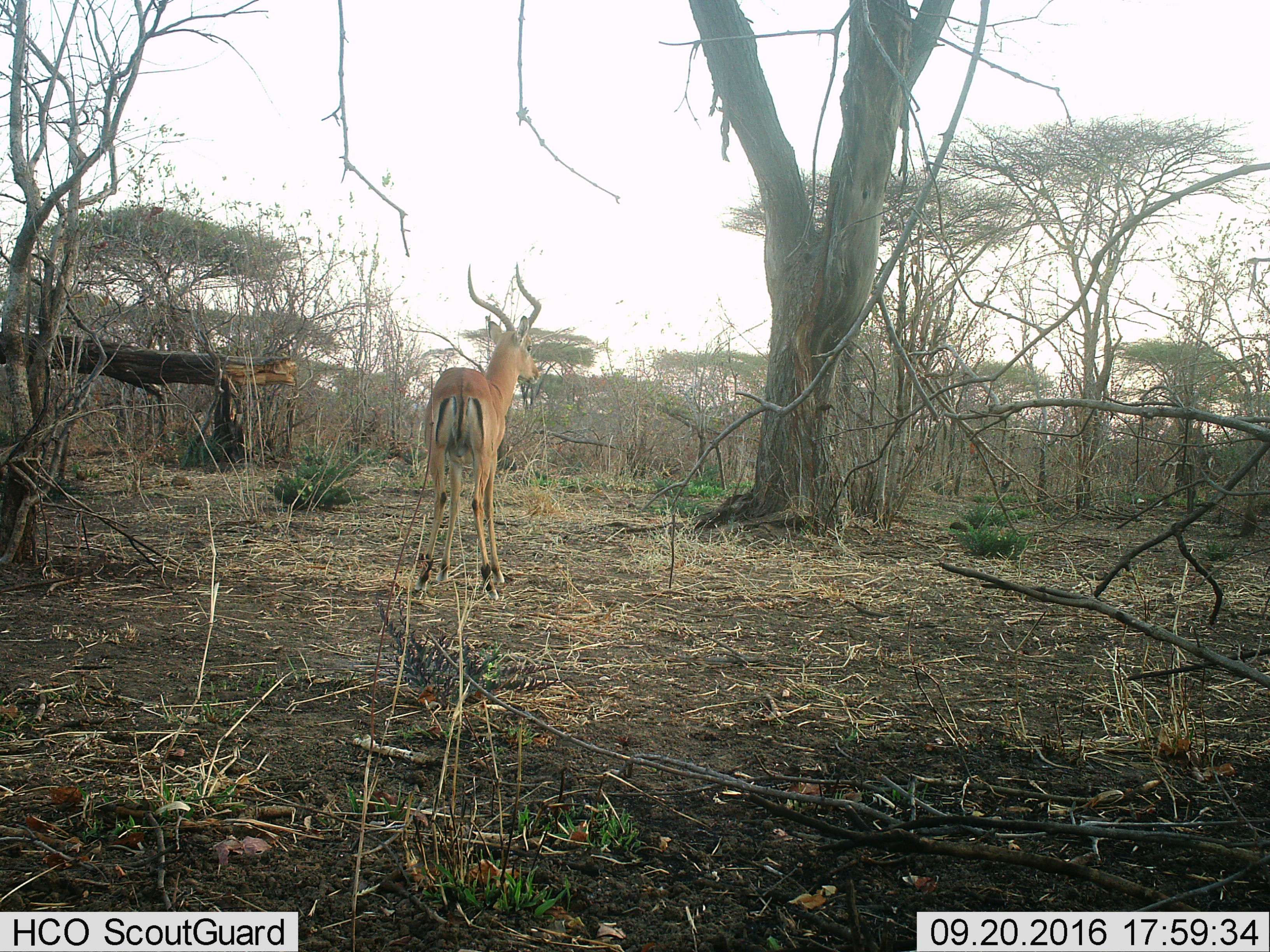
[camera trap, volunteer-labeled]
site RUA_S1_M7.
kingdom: Animalia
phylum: Chordata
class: Mammalia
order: Artiodactyla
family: Bovidae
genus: Aepyceros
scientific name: Aepyceros melampus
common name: impala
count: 1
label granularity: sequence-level